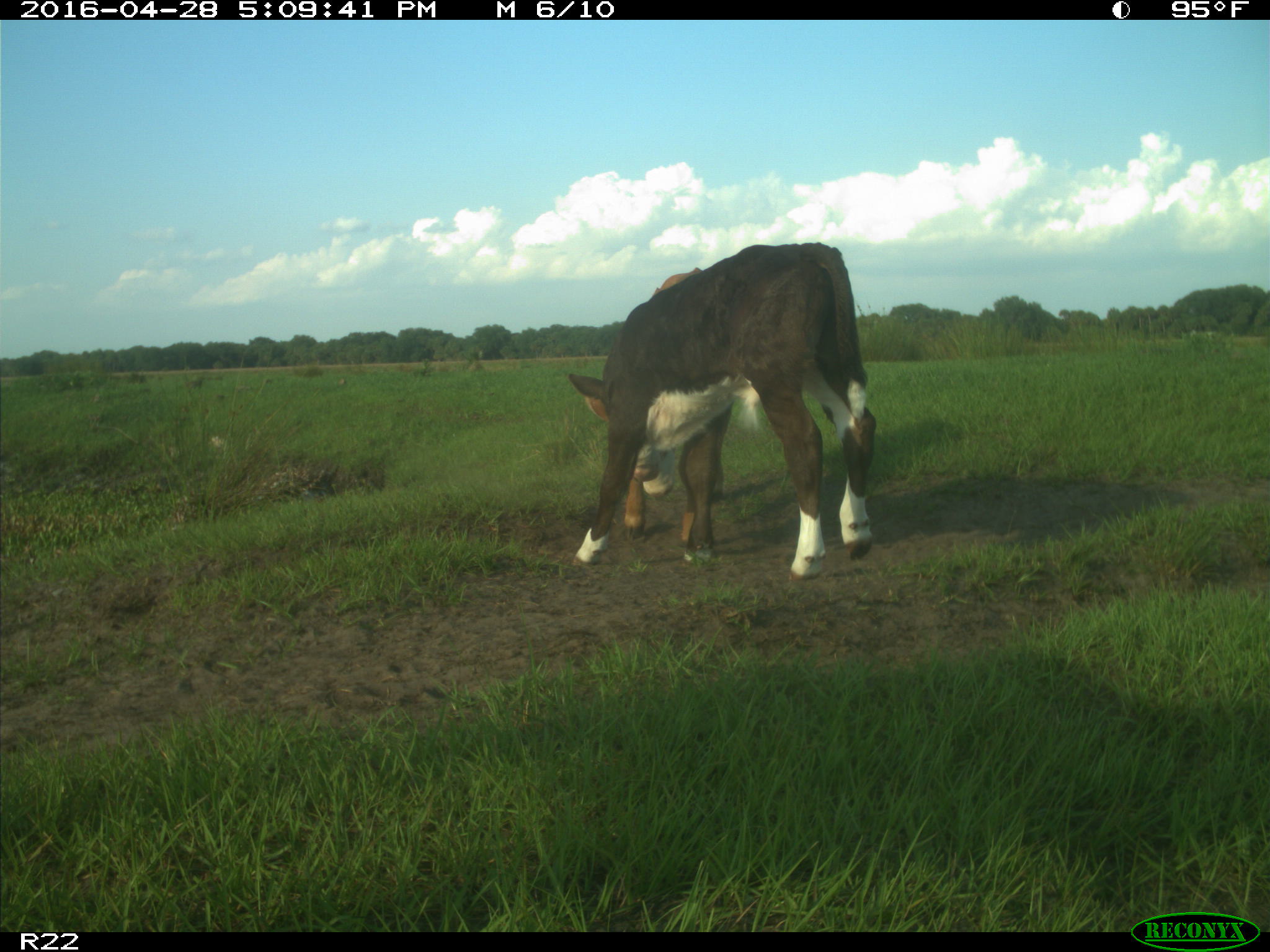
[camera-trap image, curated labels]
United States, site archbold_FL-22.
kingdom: Animalia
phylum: Chordata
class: Mammalia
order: Artiodactyla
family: Bovidae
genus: Bos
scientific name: Bos taurus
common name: domestic cow